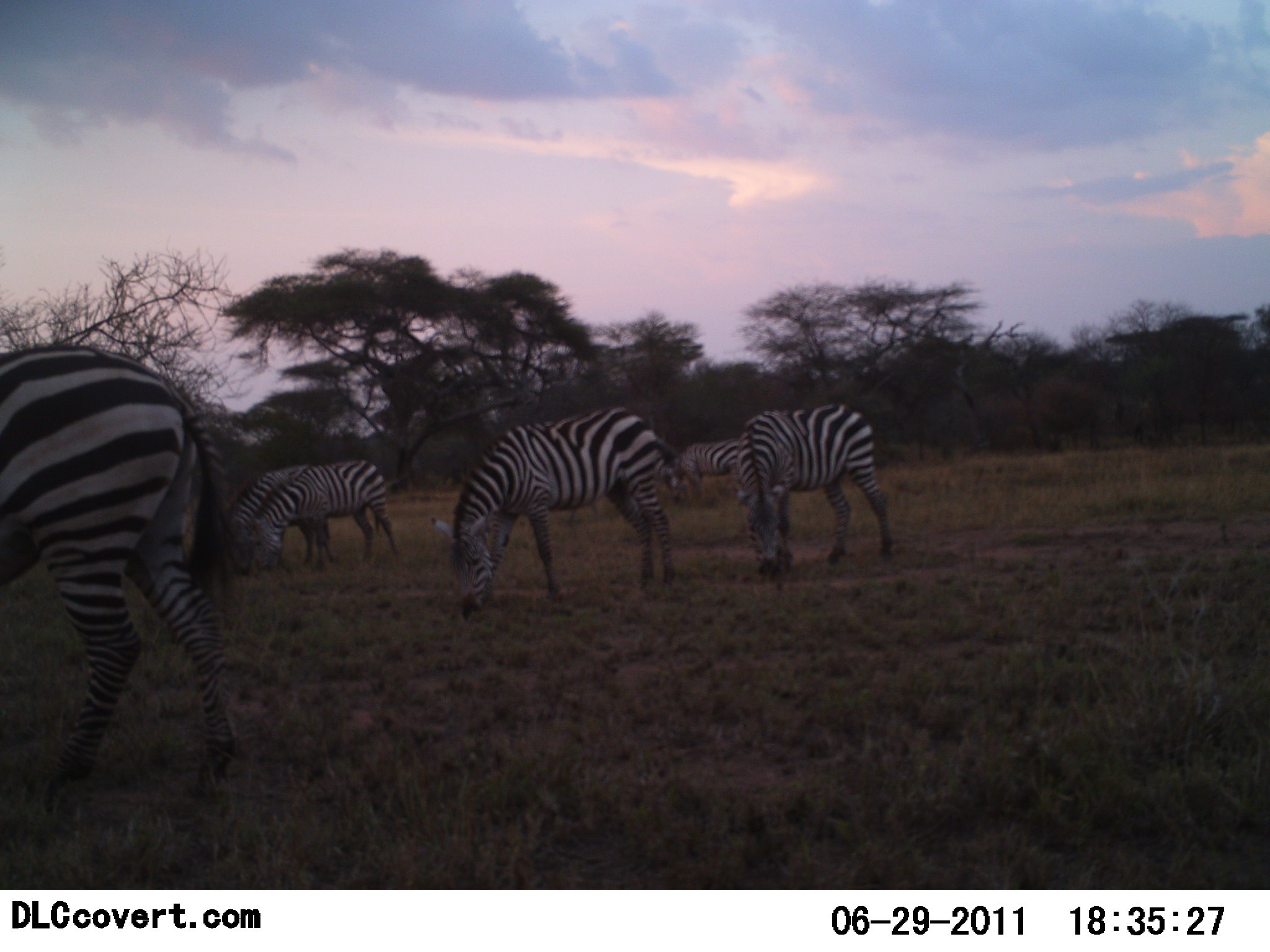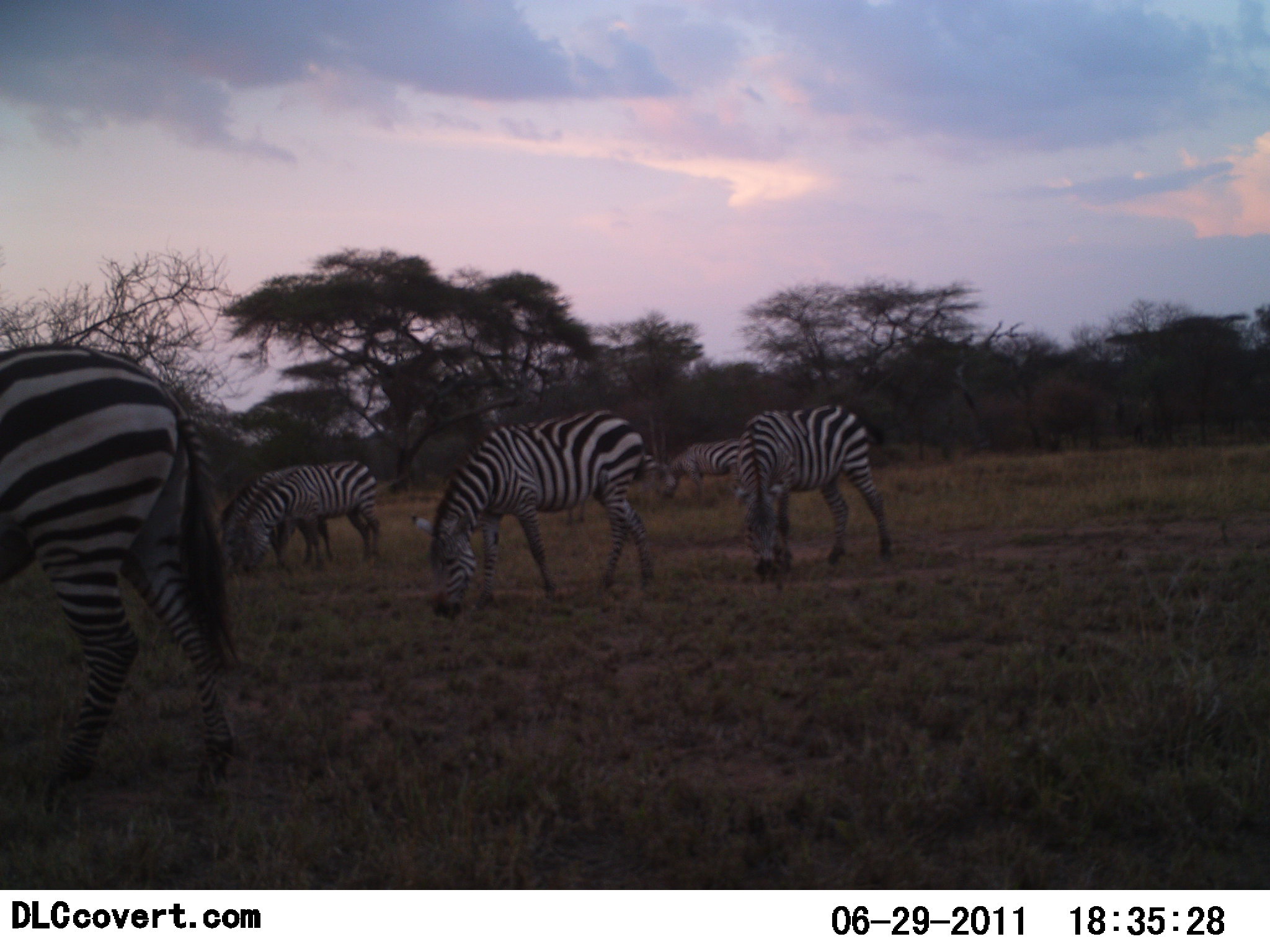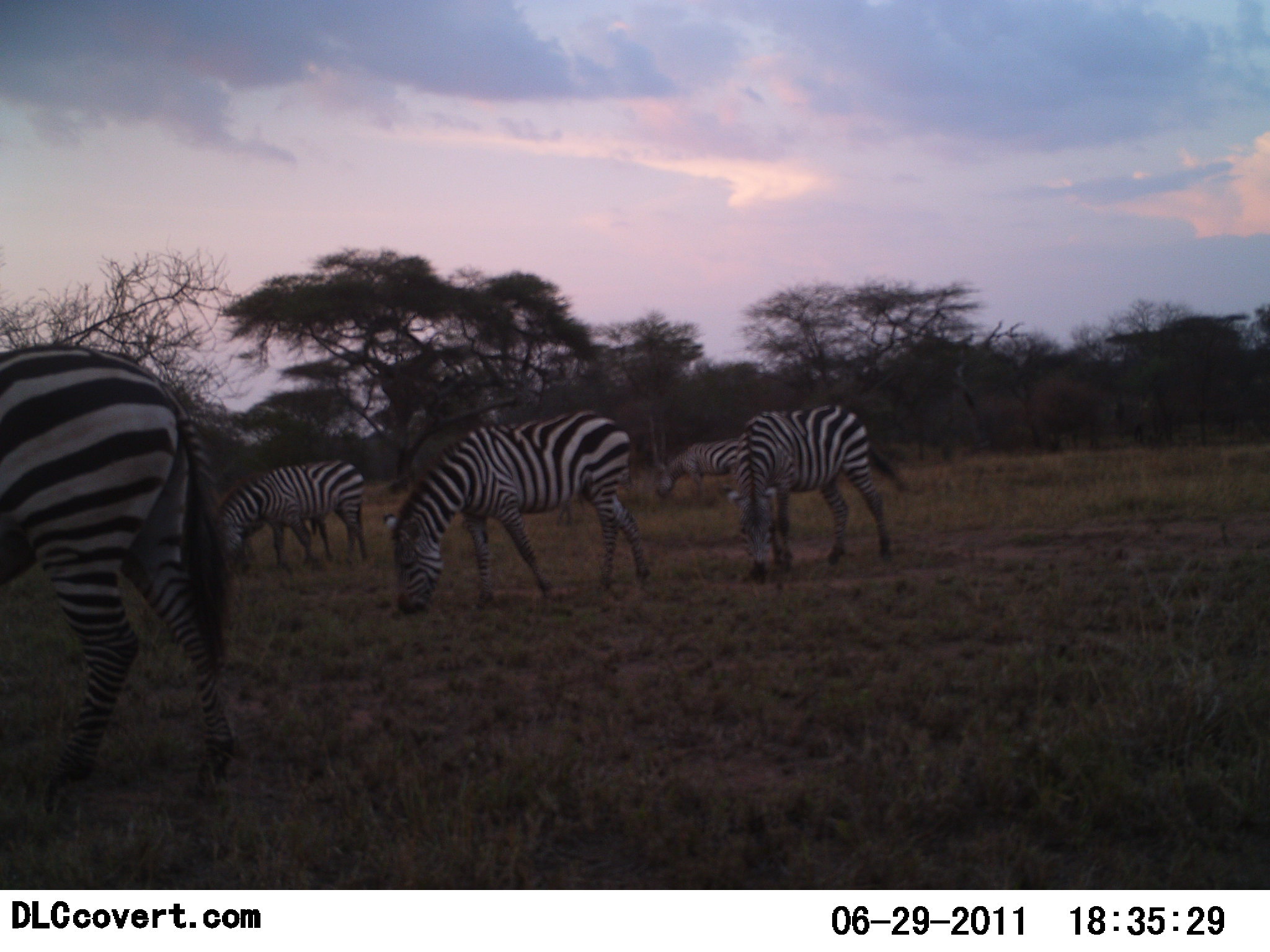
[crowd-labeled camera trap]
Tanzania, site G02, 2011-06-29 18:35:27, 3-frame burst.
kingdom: Animalia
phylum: Chordata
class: Mammalia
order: Perissodactyla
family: Equidae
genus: Equus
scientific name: Equus quagga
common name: plains zebra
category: zebra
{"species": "zebra (plains zebra) (Equus quagga)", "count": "6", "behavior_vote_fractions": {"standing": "9%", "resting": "0%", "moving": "9%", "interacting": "0%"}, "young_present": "0%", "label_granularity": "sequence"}